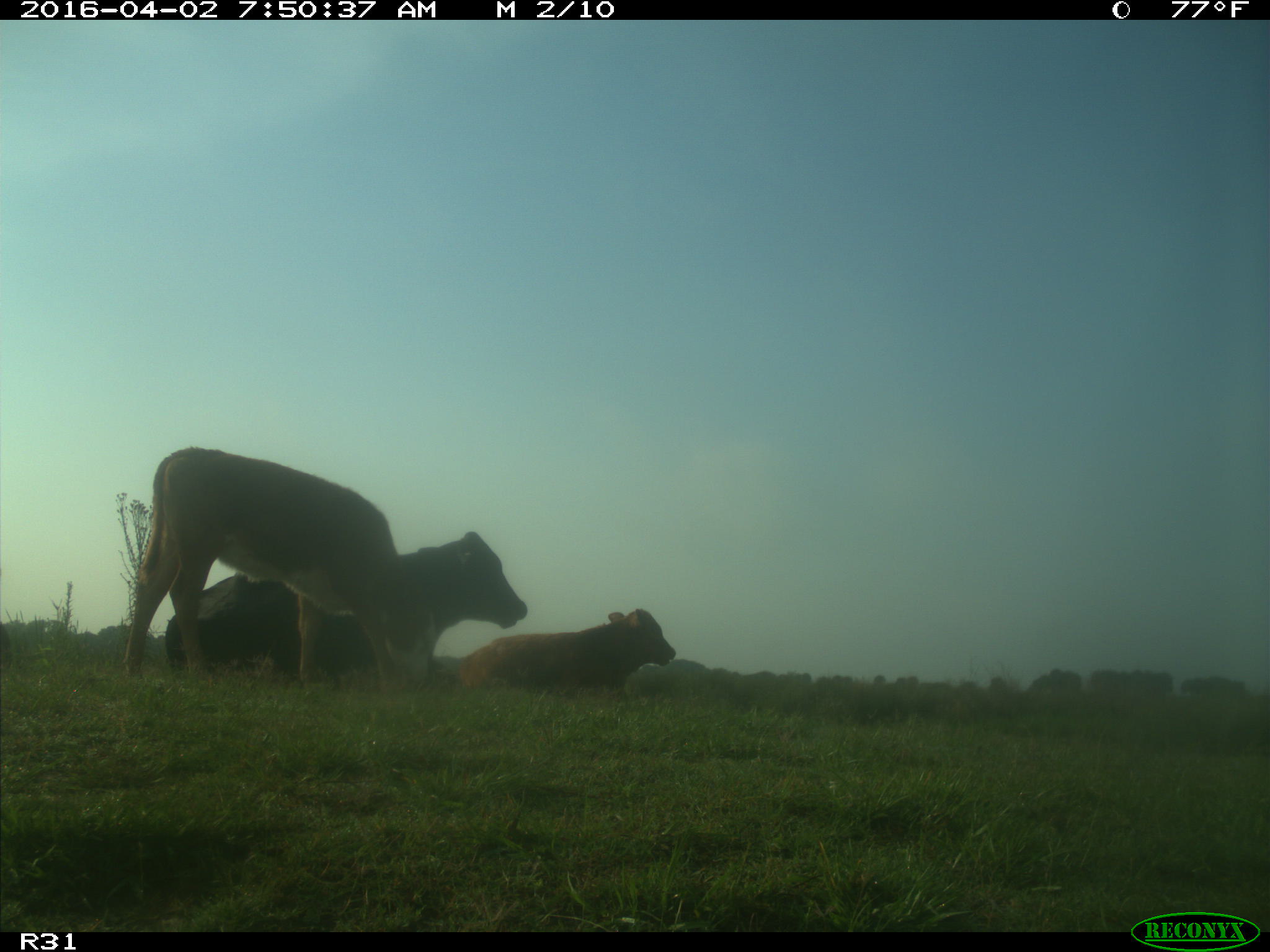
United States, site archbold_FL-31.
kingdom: Animalia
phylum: Chordata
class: Mammalia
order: Artiodactyla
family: Bovidae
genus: Bos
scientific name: Bos taurus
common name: domestic cow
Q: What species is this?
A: Bos taurus (domestic cow).